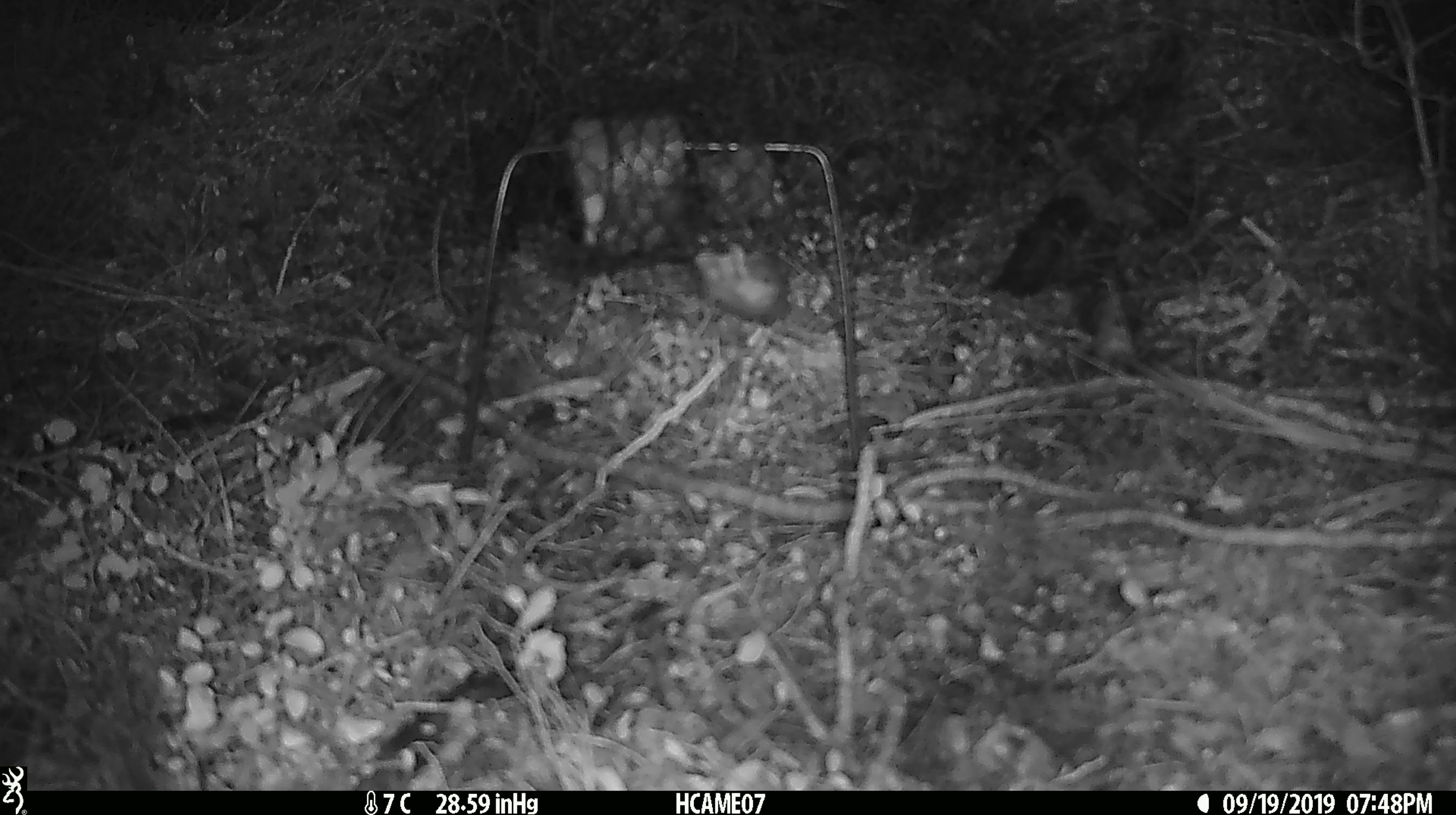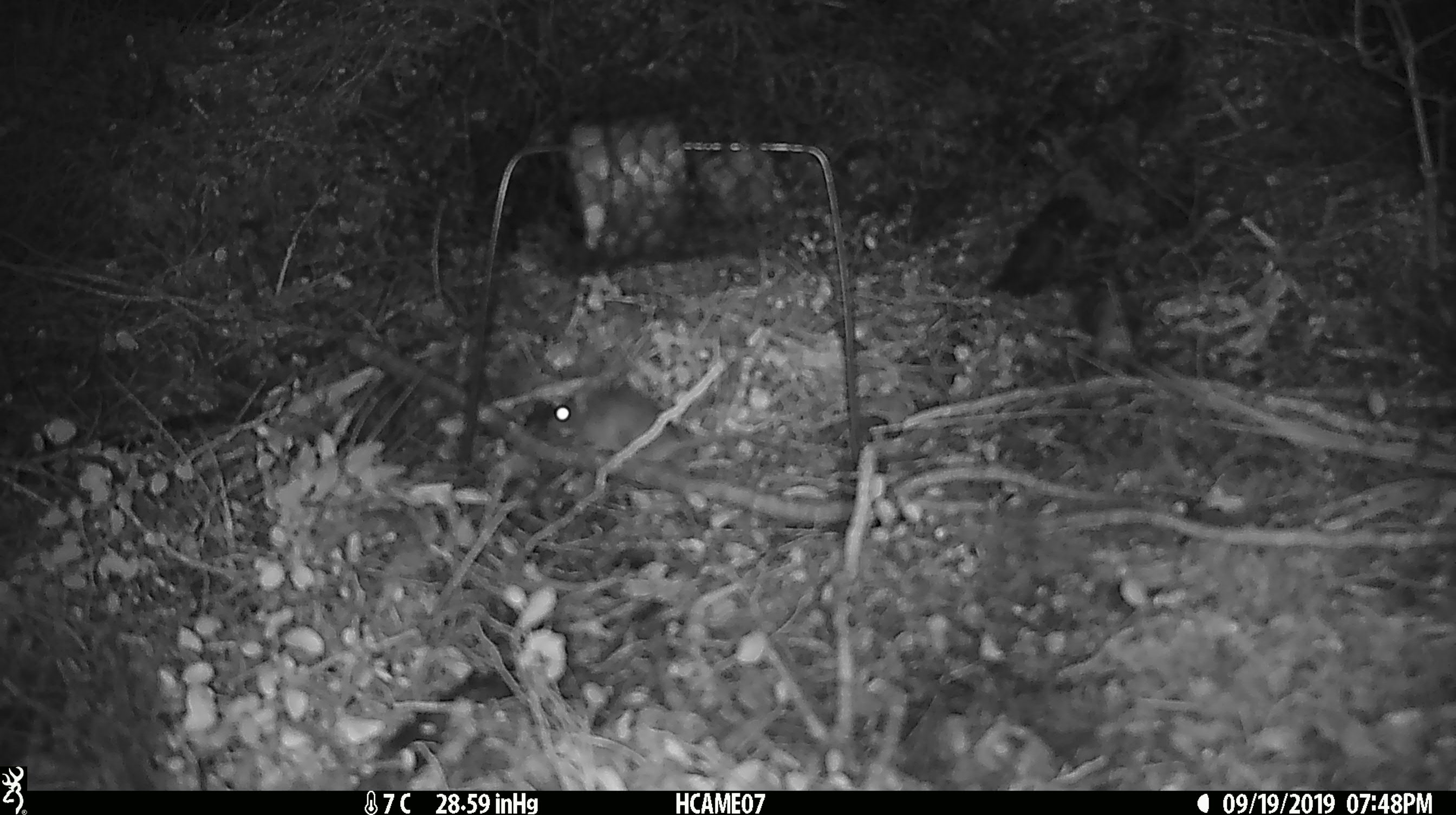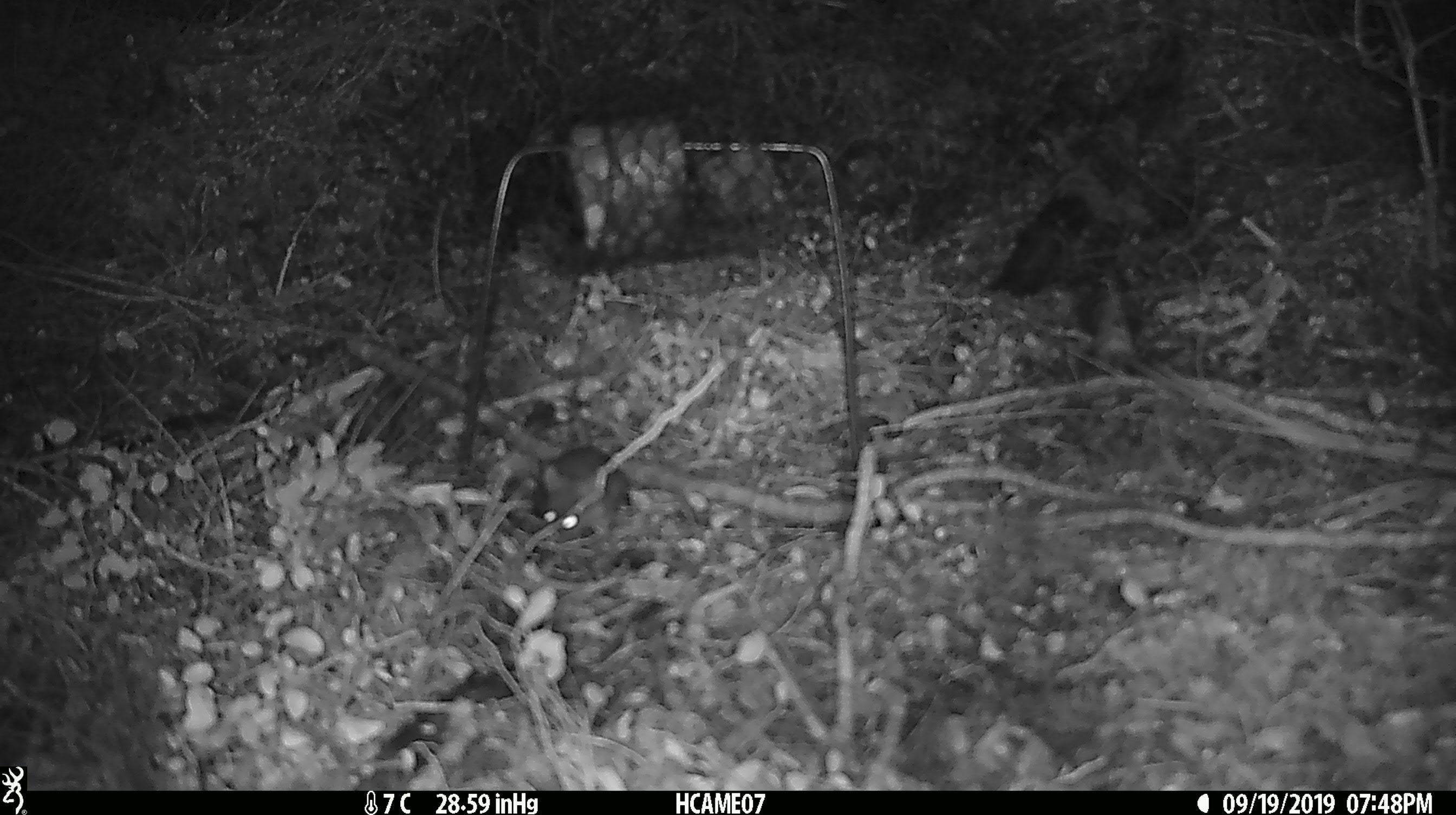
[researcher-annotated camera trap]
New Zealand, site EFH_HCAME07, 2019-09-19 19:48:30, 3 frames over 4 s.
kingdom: Animalia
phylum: Chordata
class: Mammalia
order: Rodentia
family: Muridae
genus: Mus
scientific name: Mus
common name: mouse